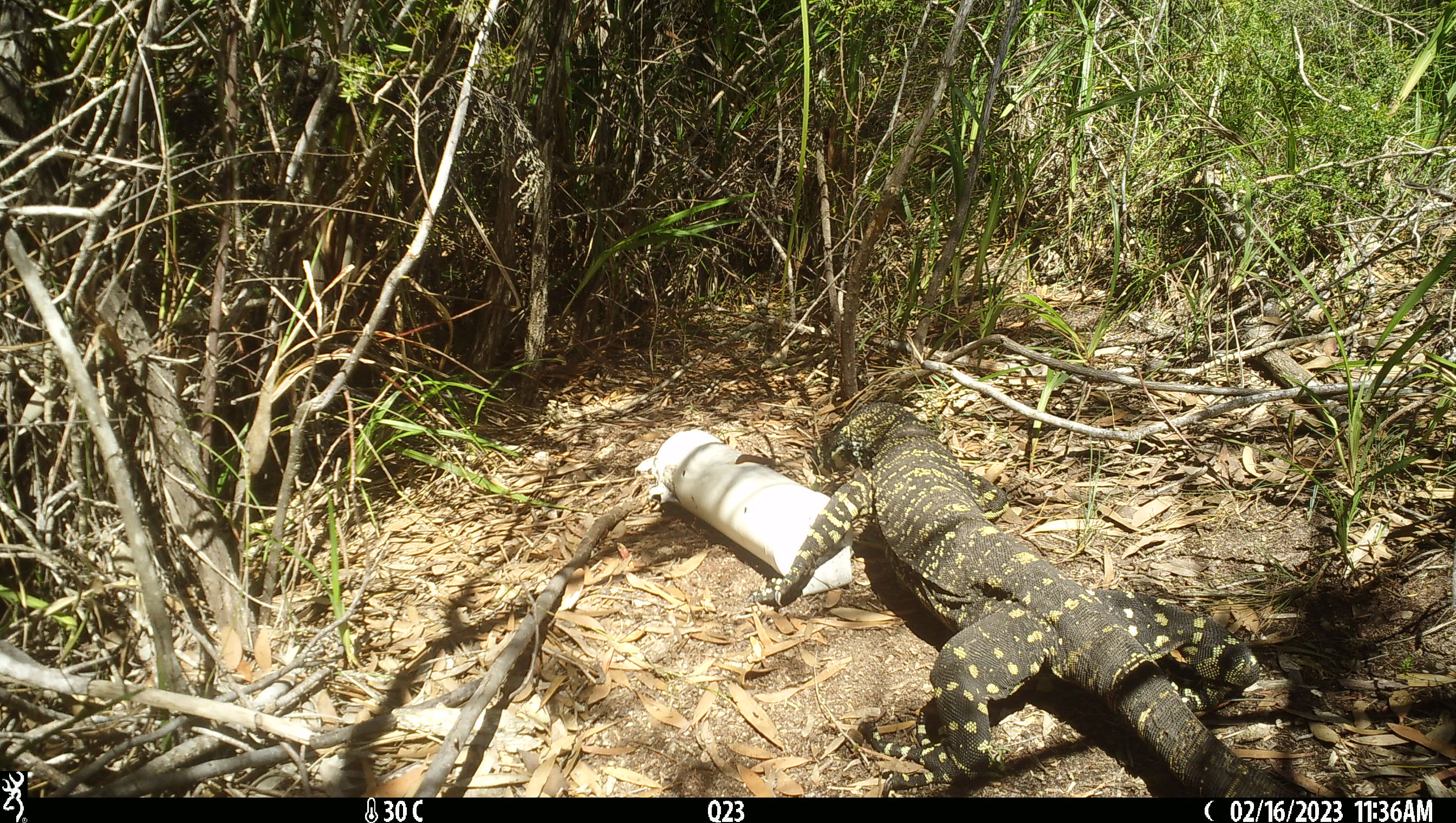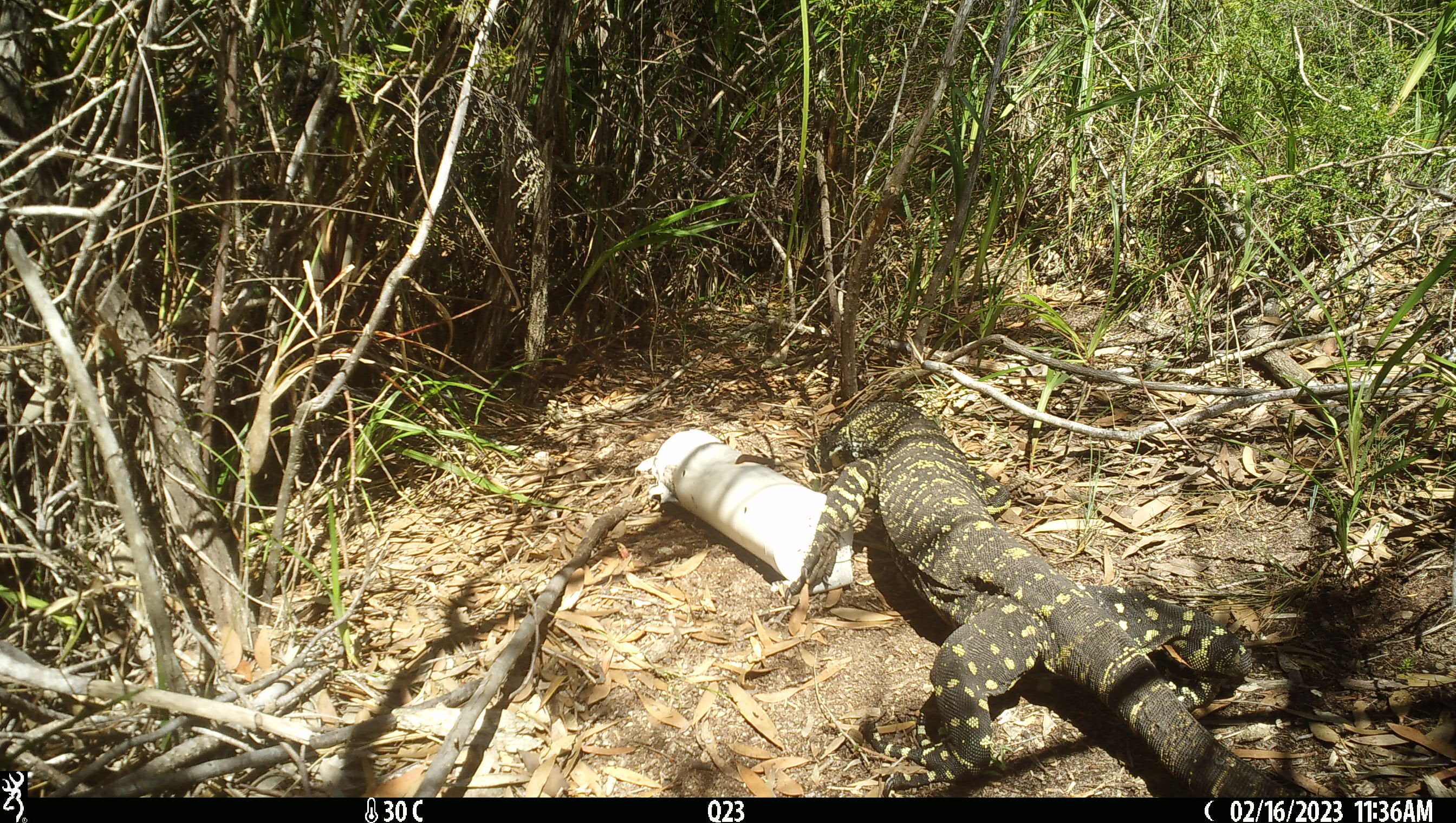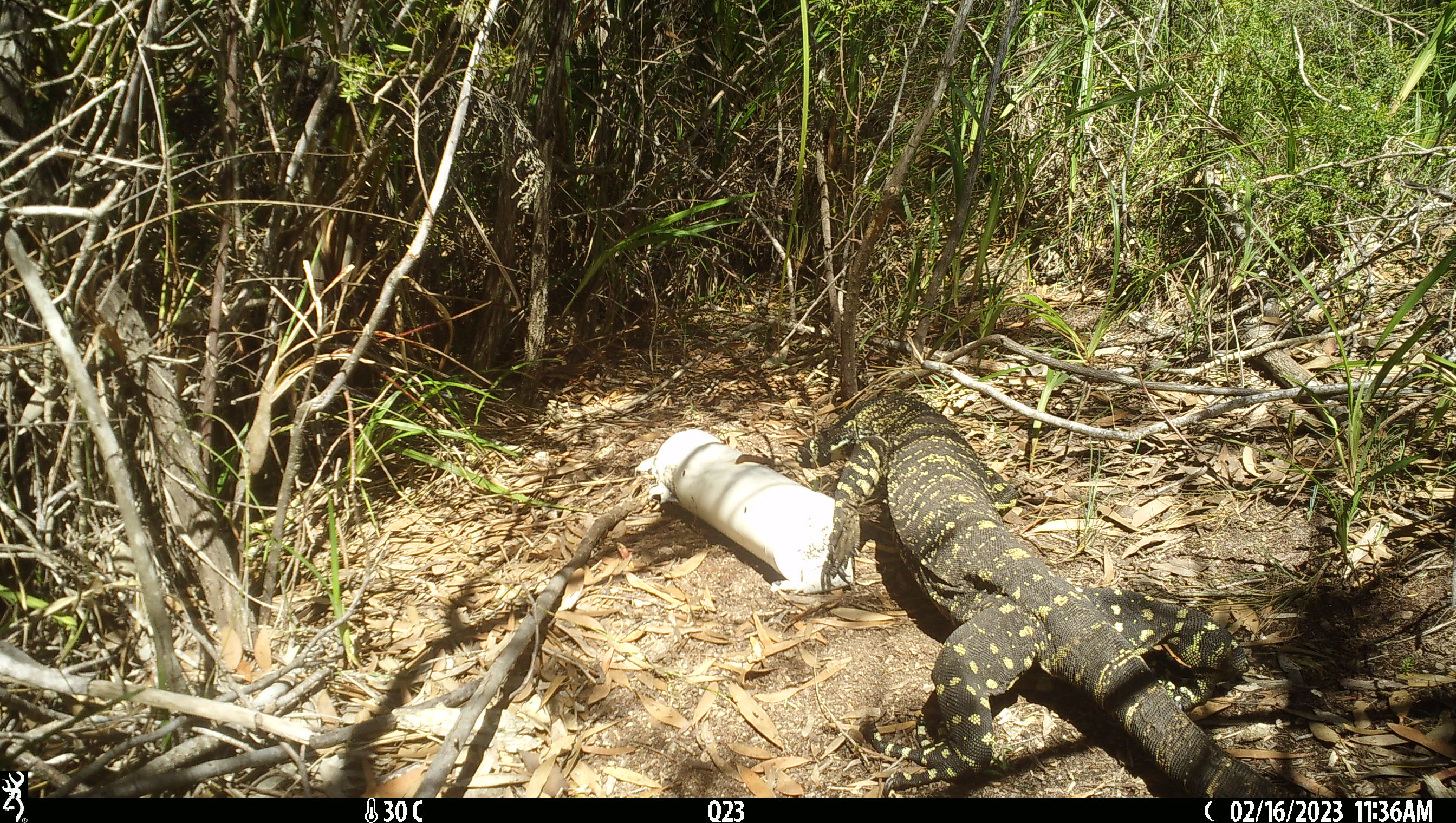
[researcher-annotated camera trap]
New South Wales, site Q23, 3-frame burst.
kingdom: Animalia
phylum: Chordata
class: Reptilia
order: Squamata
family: Varanidae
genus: Varanus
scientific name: Varanus varius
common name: lace monitor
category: goanna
Goanna (lace monitor) (Varanus varius).